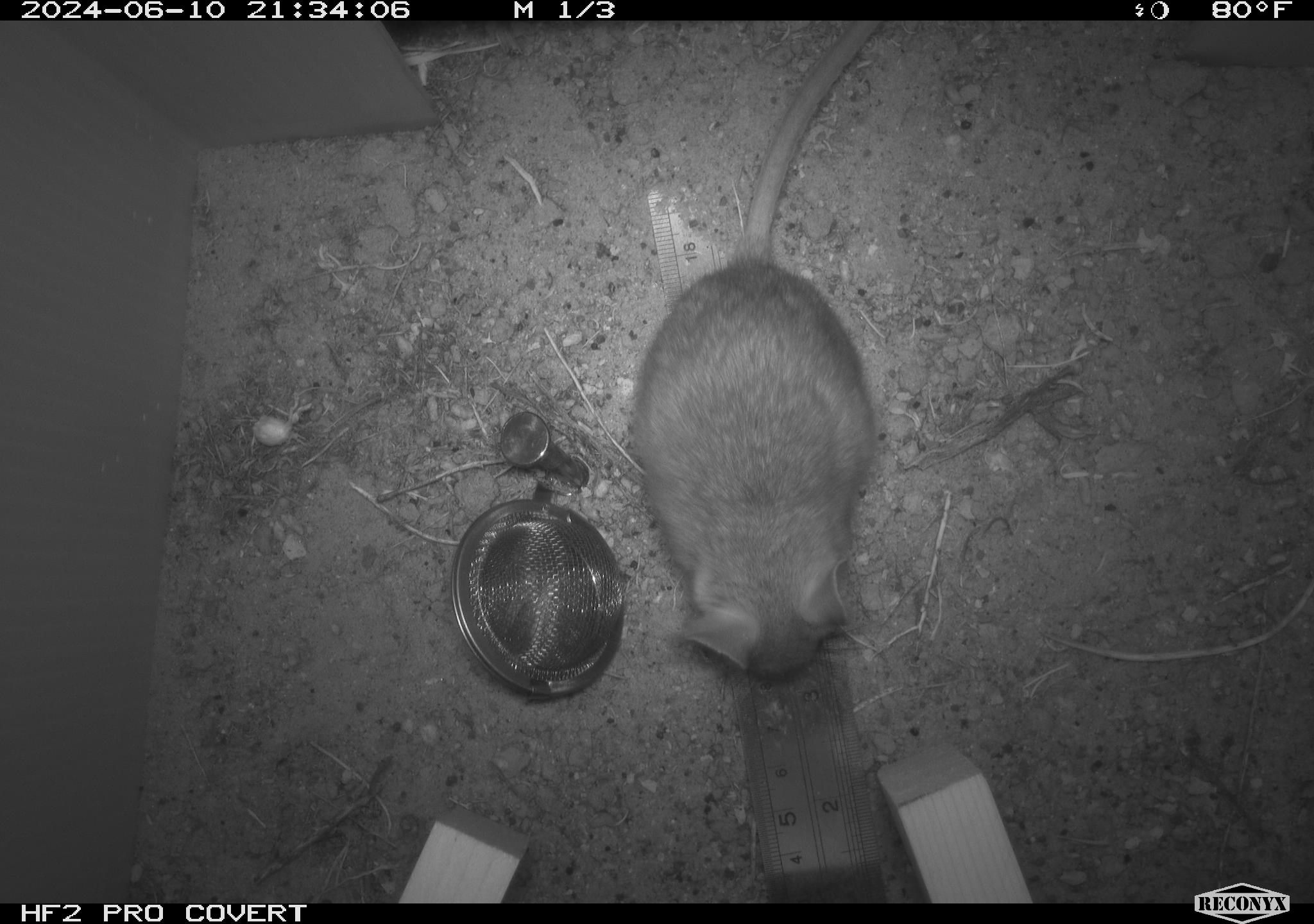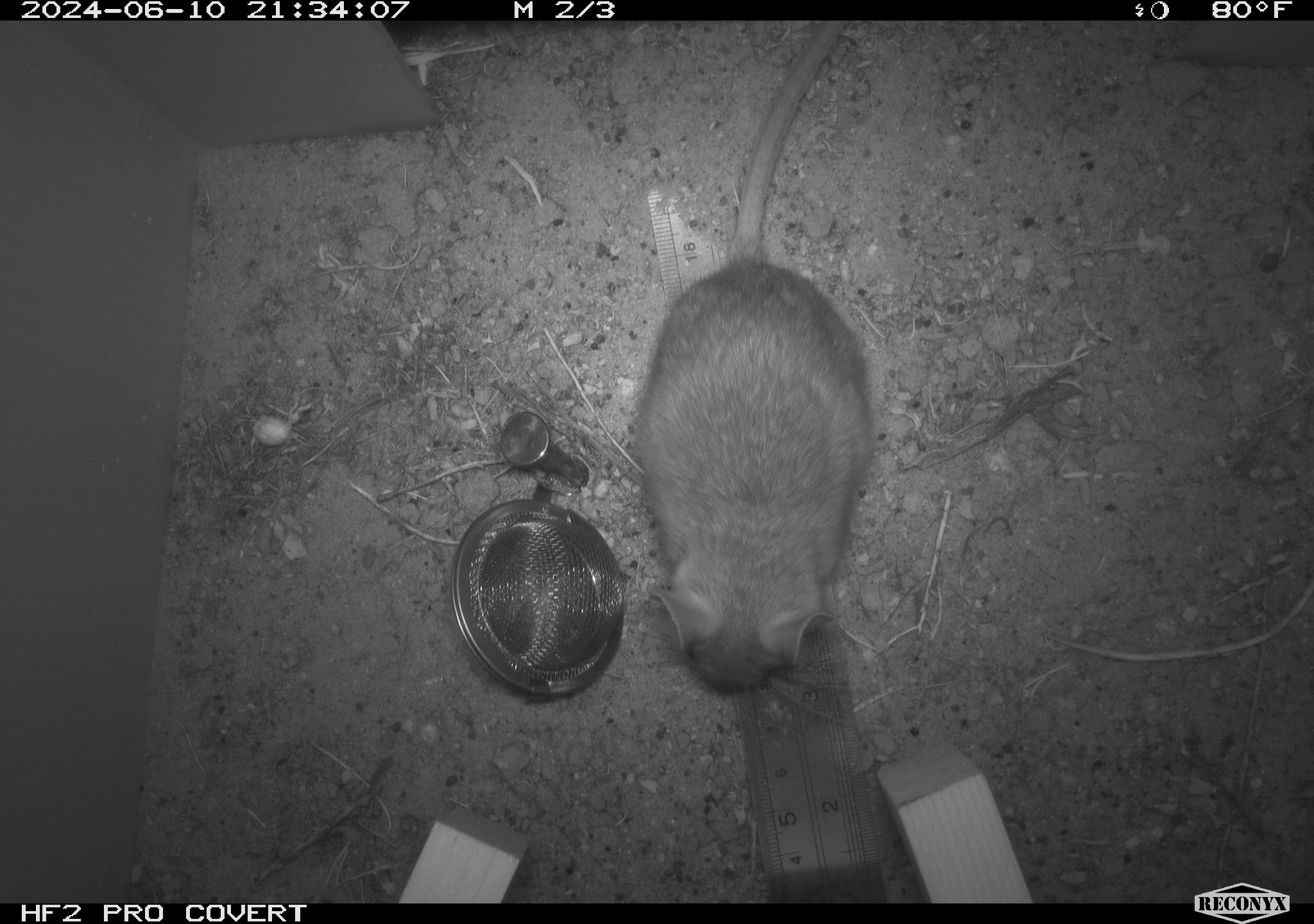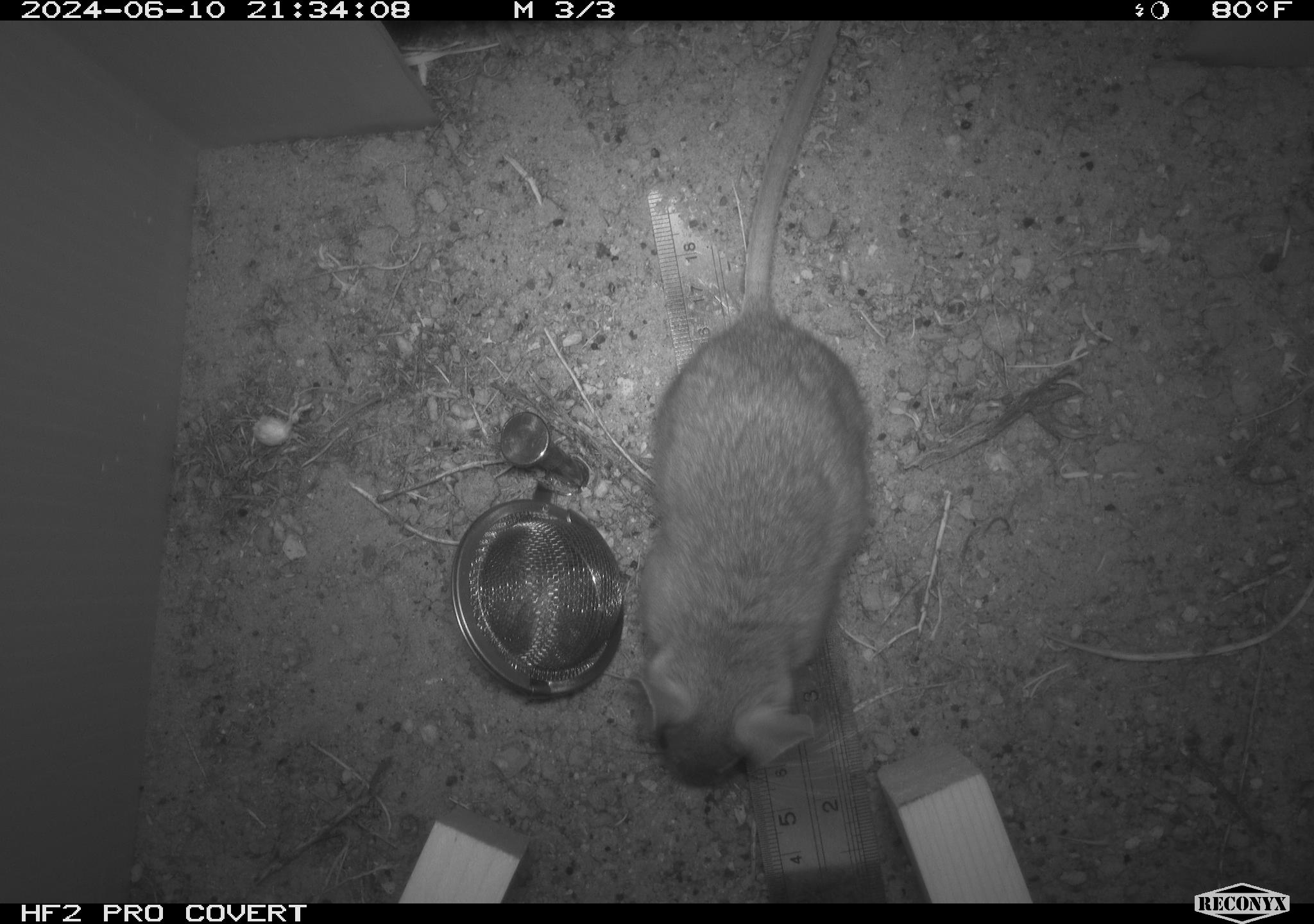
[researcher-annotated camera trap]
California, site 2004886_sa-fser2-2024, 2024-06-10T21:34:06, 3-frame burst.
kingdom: Animalia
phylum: Chordata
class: Mammalia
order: Rodentia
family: Cricetidae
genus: Neotoma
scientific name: Neotoma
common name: pack rat or woodrat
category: neotoma species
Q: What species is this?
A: Neotoma species (pack rat or woodrat) (Neotoma).